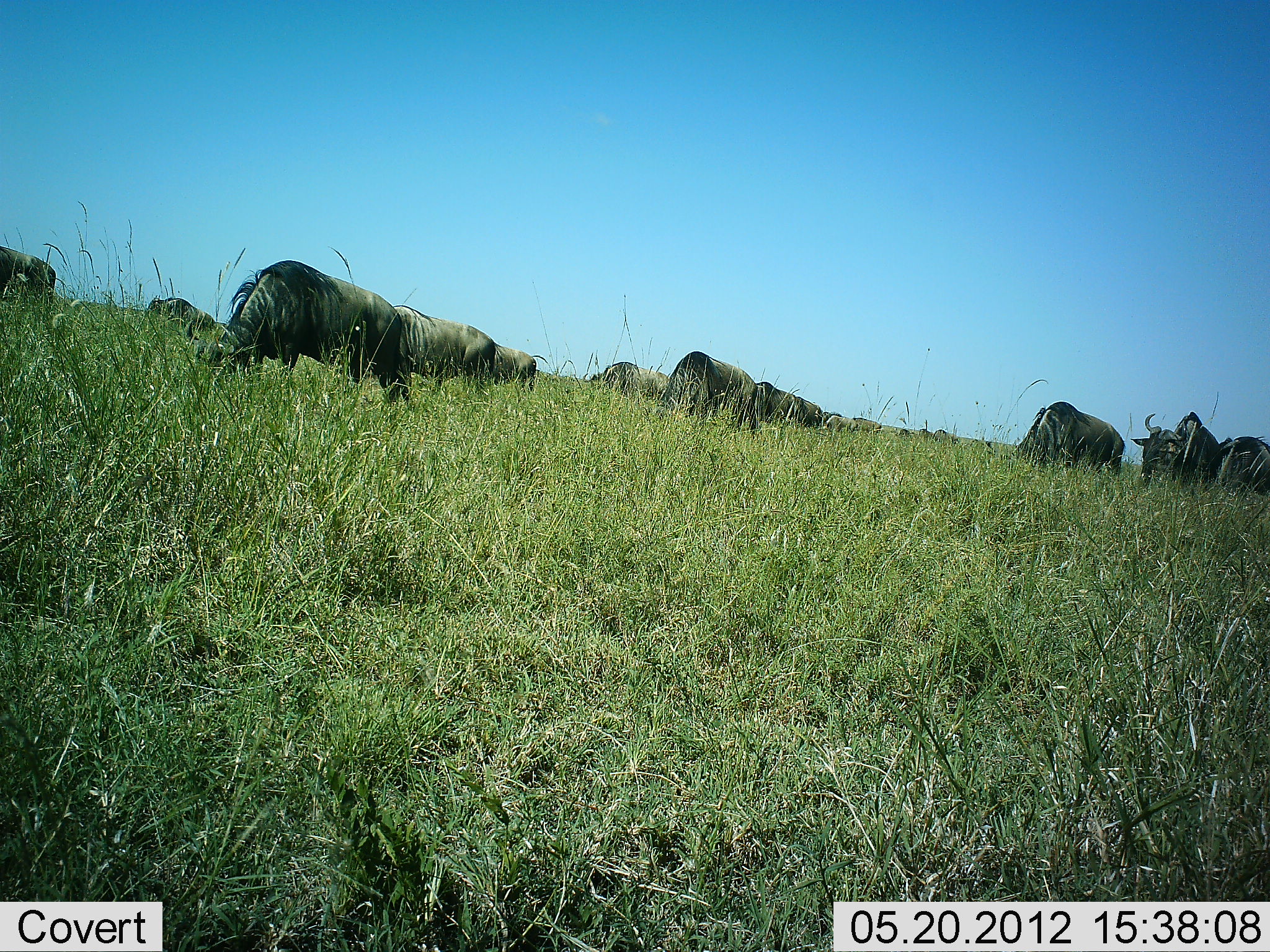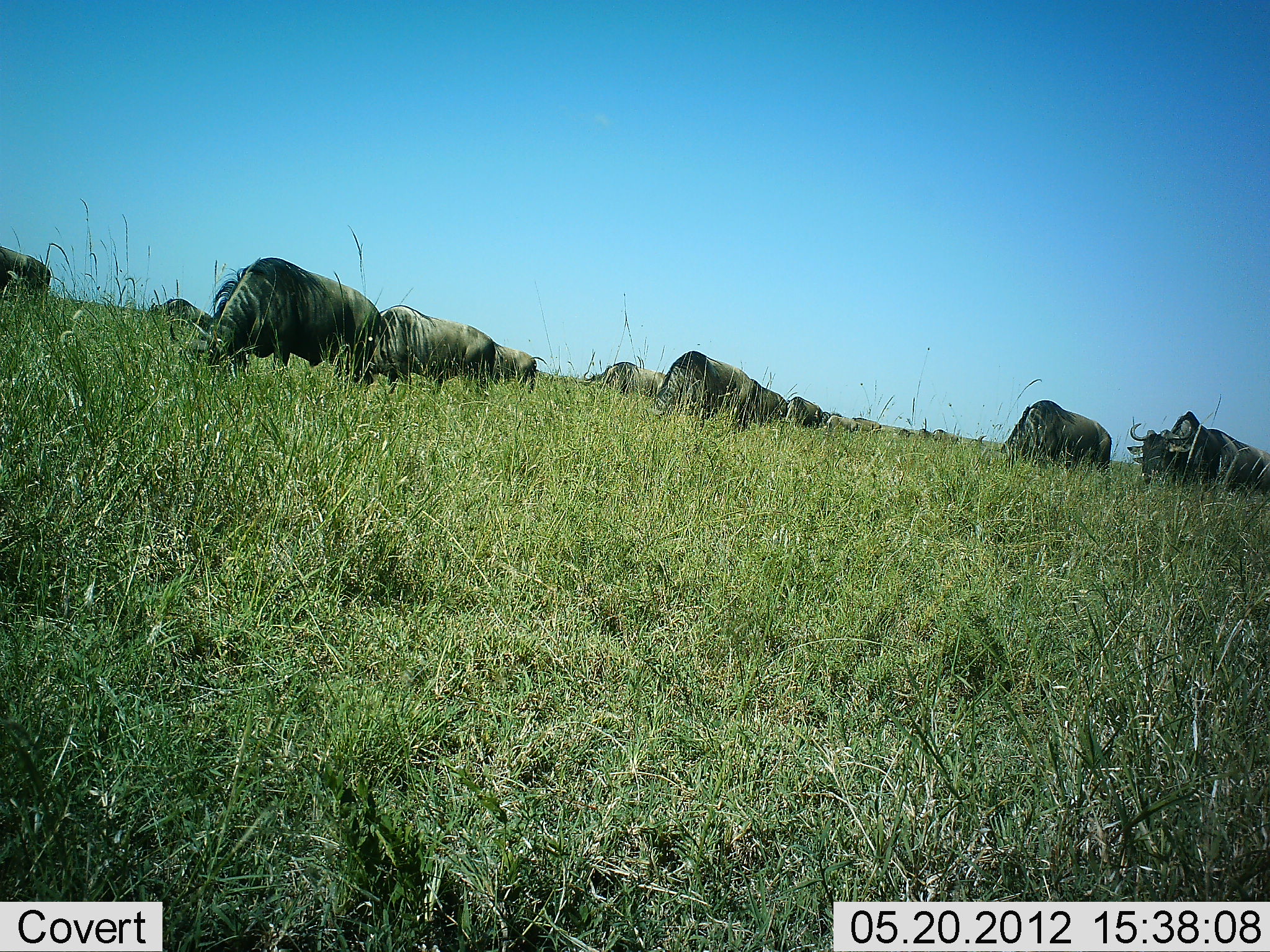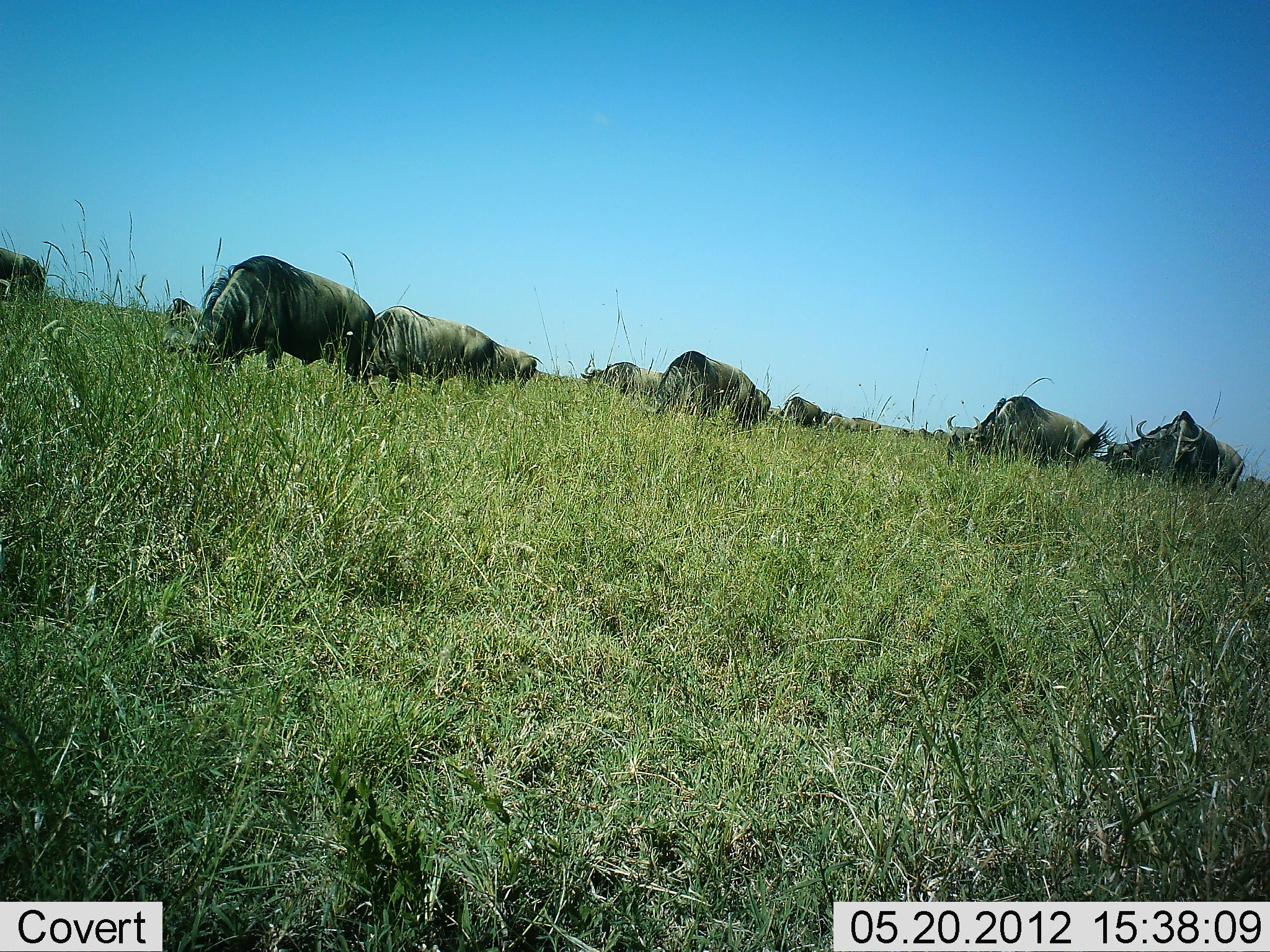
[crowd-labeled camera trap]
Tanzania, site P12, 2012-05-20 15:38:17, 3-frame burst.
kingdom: Animalia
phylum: Chordata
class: Mammalia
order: Artiodactyla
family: Bovidae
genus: Connochaetes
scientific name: Connochaetes taurinus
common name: blue wildebeest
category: wildebeest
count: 11-50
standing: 50%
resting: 0%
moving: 40%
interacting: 0%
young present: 0%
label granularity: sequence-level